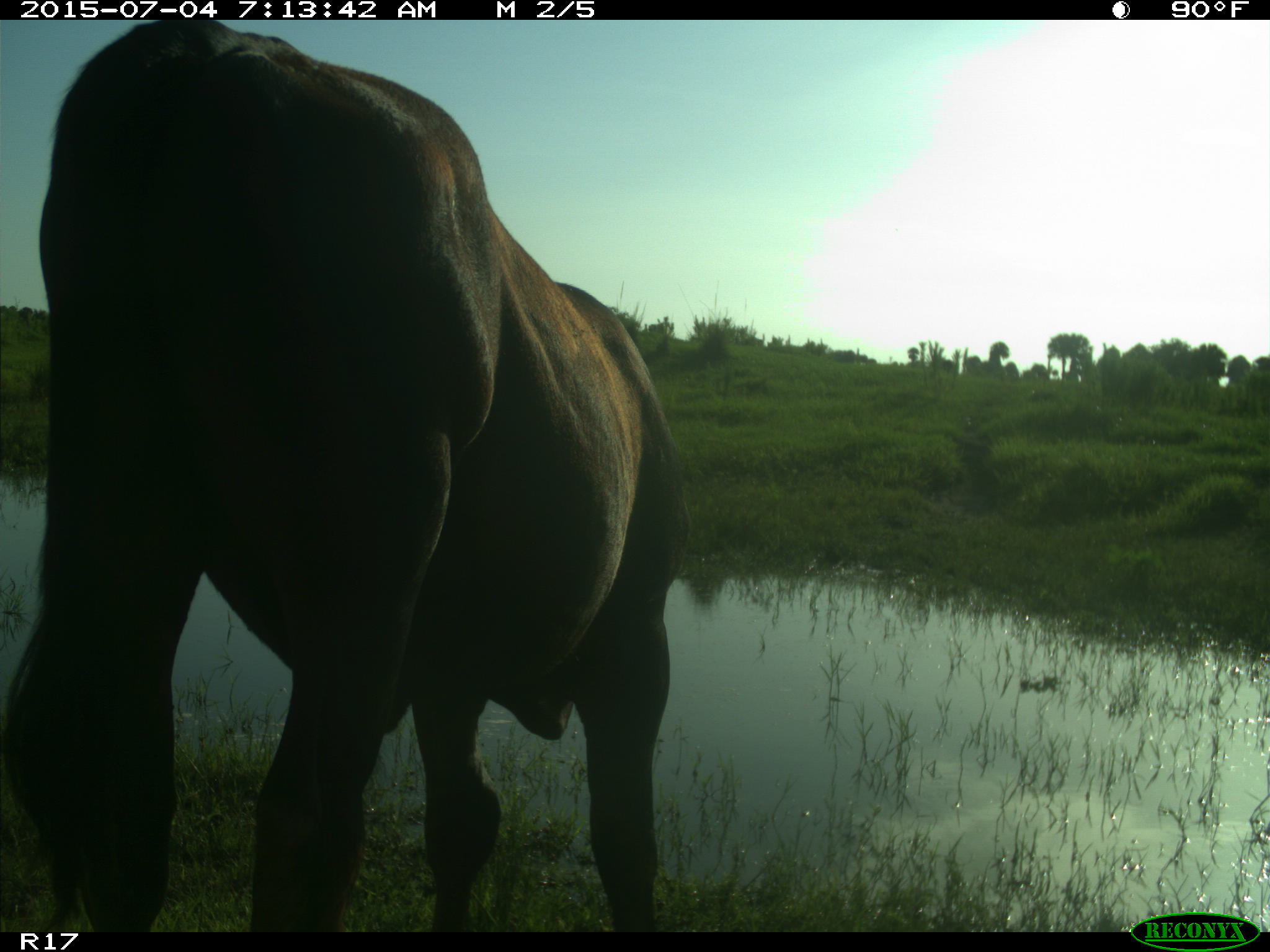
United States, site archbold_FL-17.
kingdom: Animalia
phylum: Chordata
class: Mammalia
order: Artiodactyla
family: Bovidae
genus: Bos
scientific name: Bos taurus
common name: domestic cow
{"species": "Bos taurus (domestic cow)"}